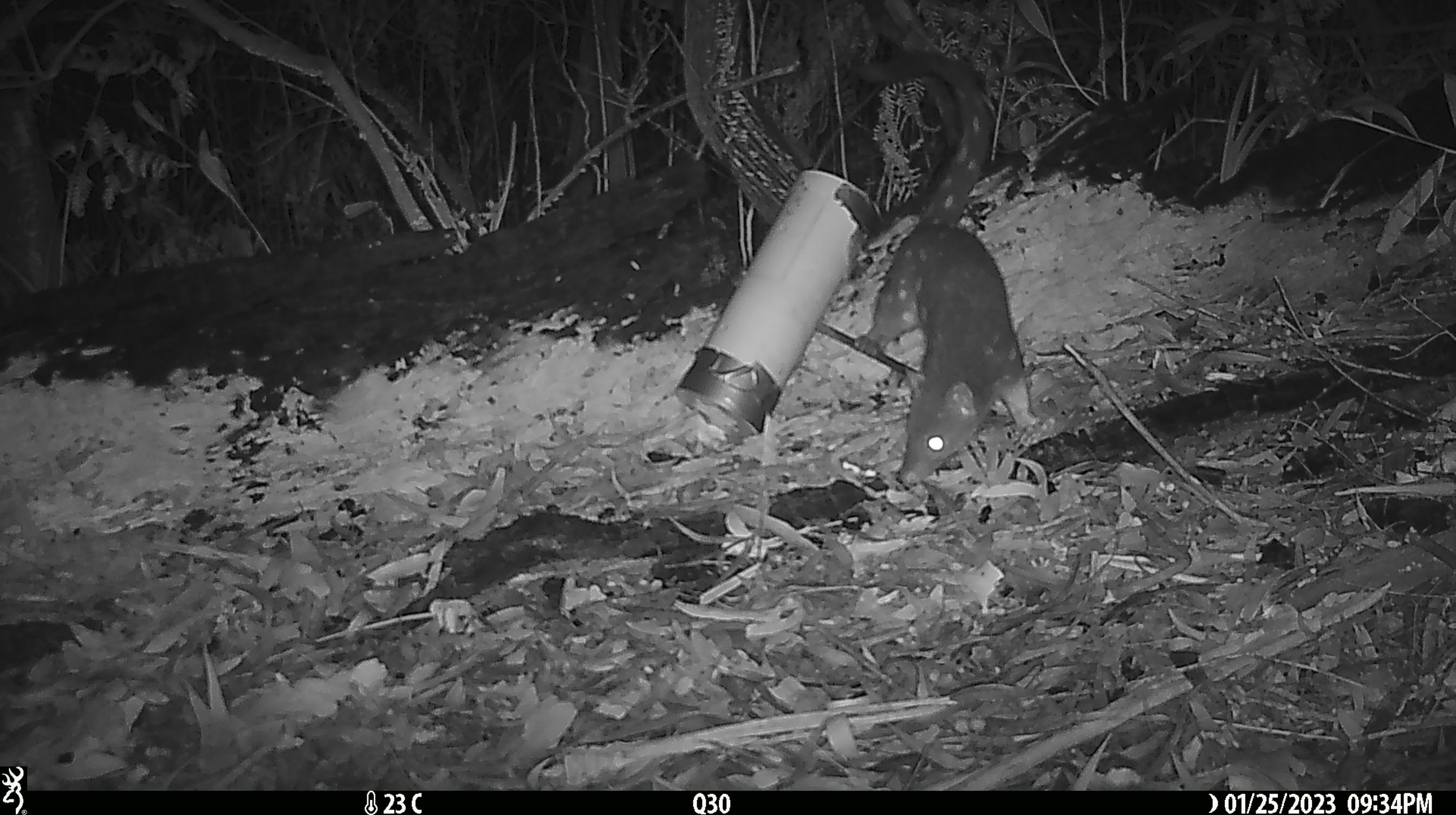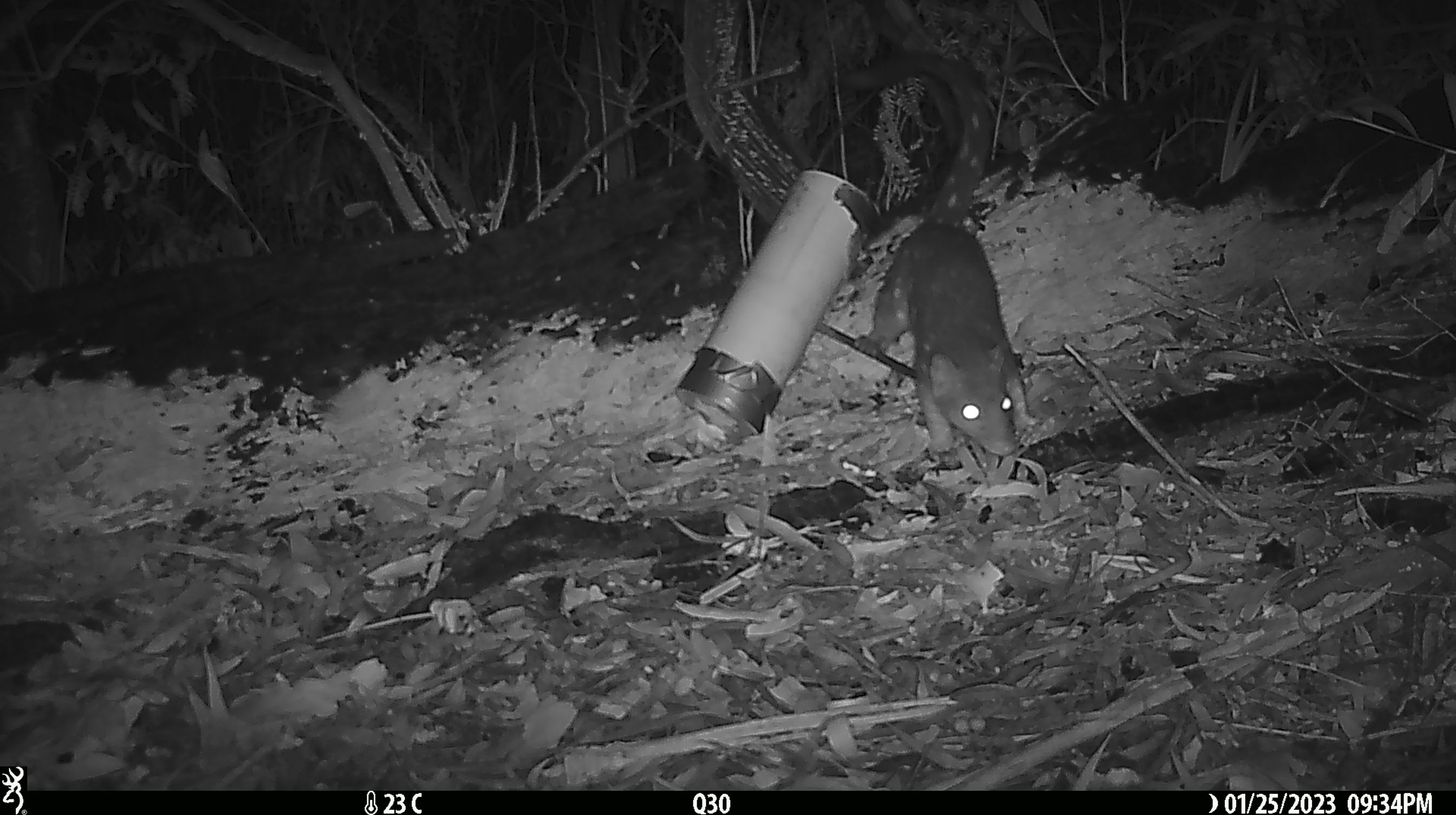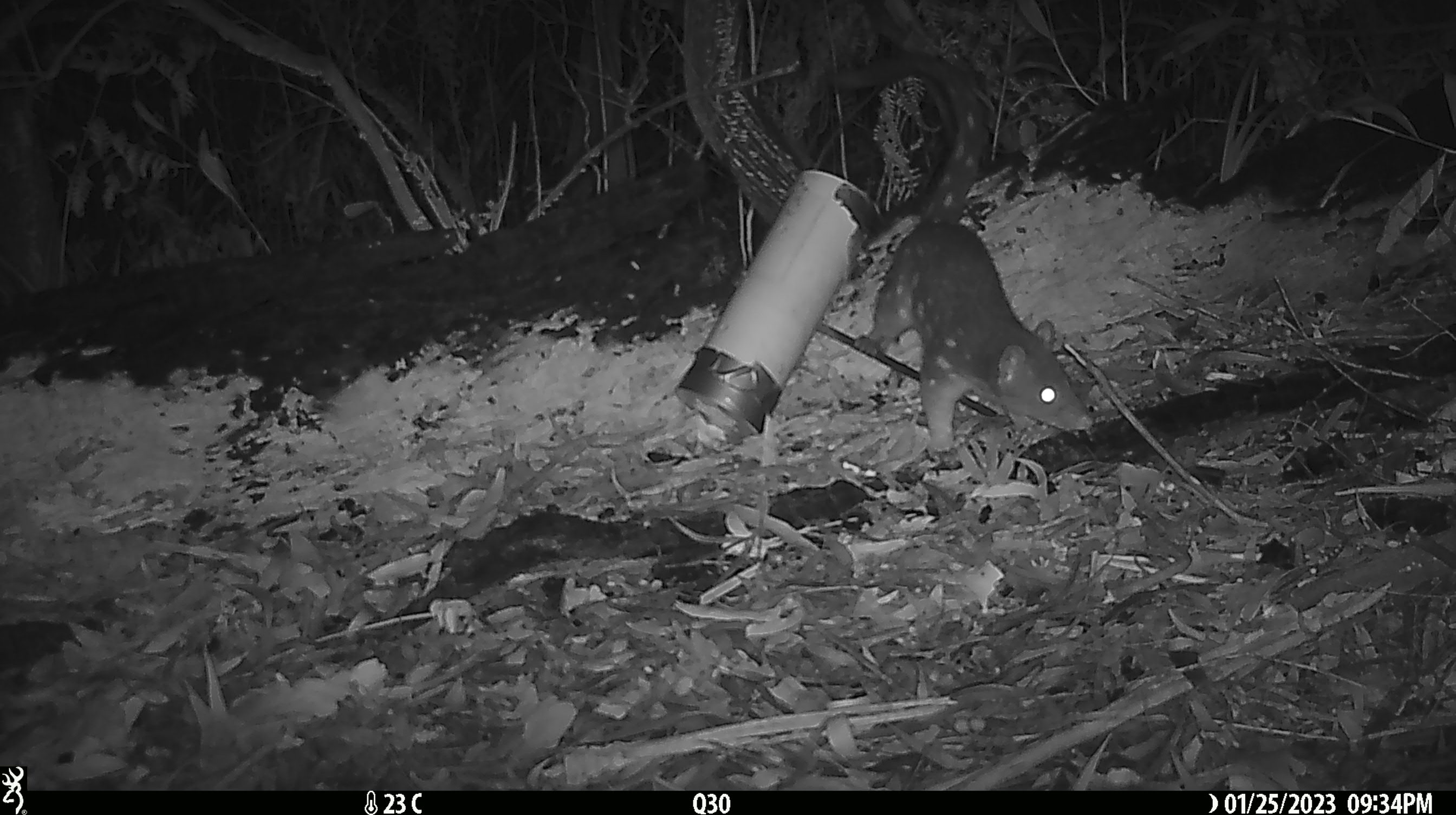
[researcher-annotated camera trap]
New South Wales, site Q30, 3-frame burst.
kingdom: Animalia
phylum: Chordata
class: Mammalia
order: Dasyuromorphia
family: Dasyuridae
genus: Dasyurus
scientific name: Dasyurus maculatus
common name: spotted-tailed quoll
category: quoll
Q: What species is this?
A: Quoll (spotted-tailed quoll) (Dasyurus maculatus).